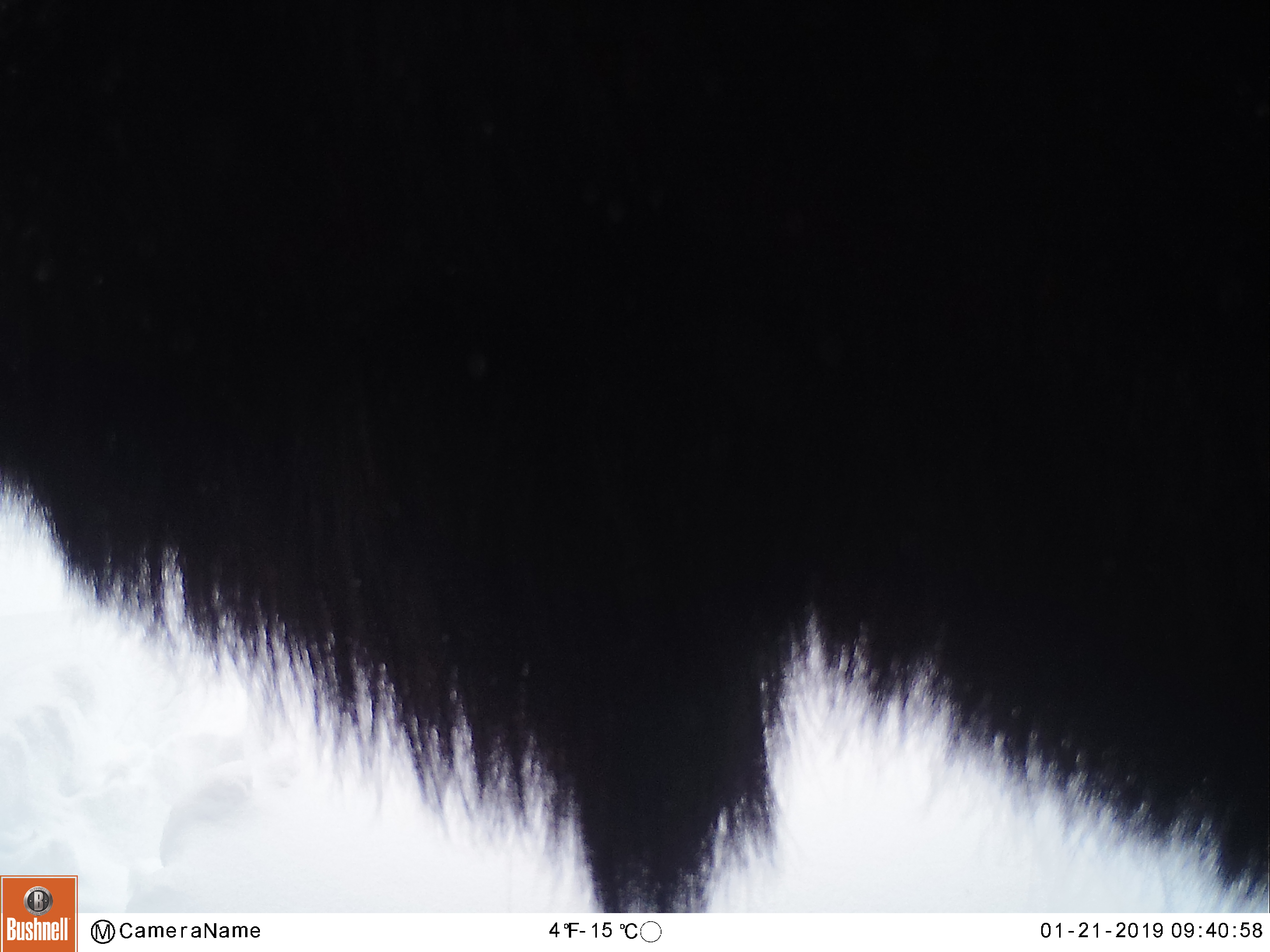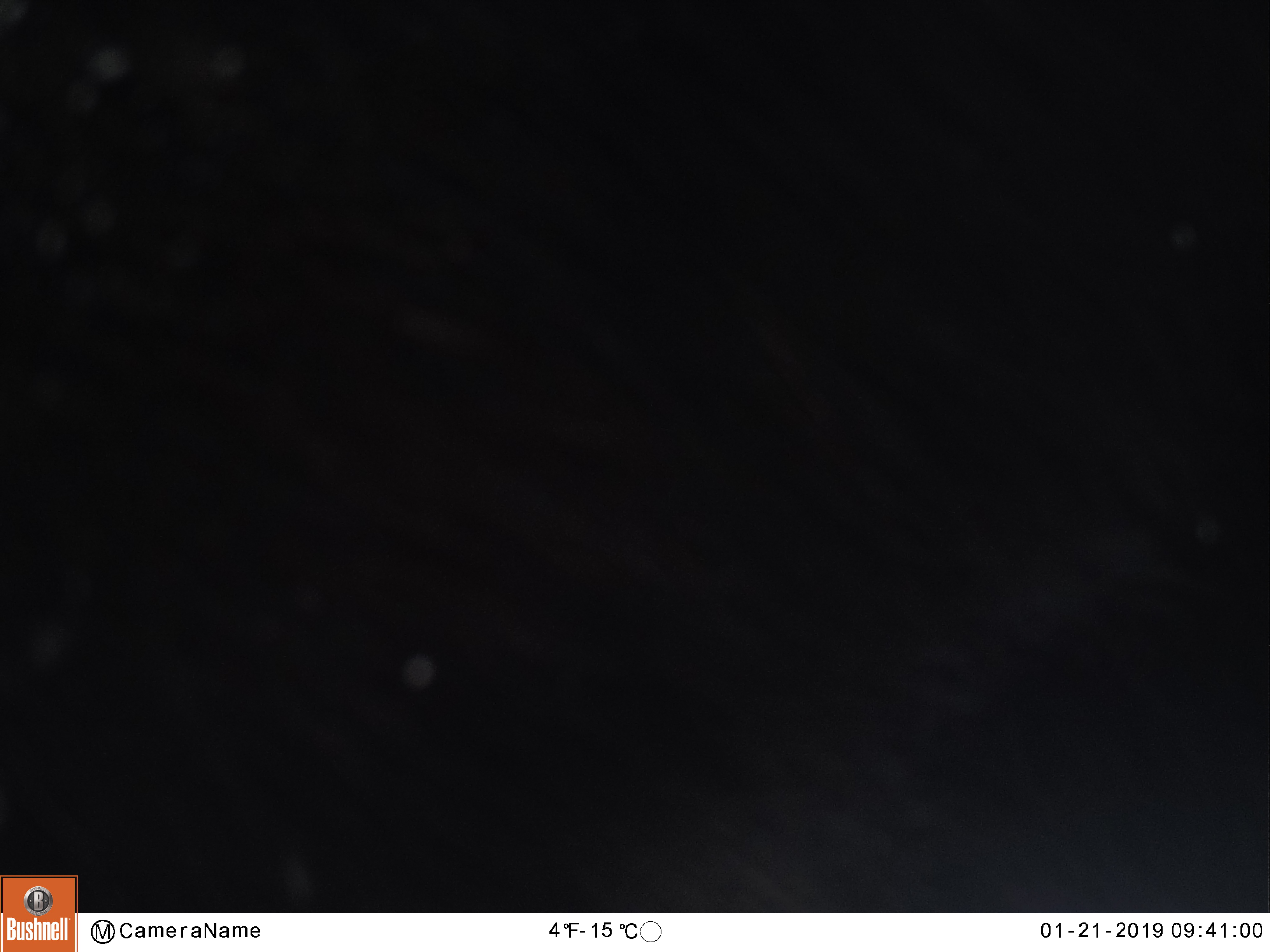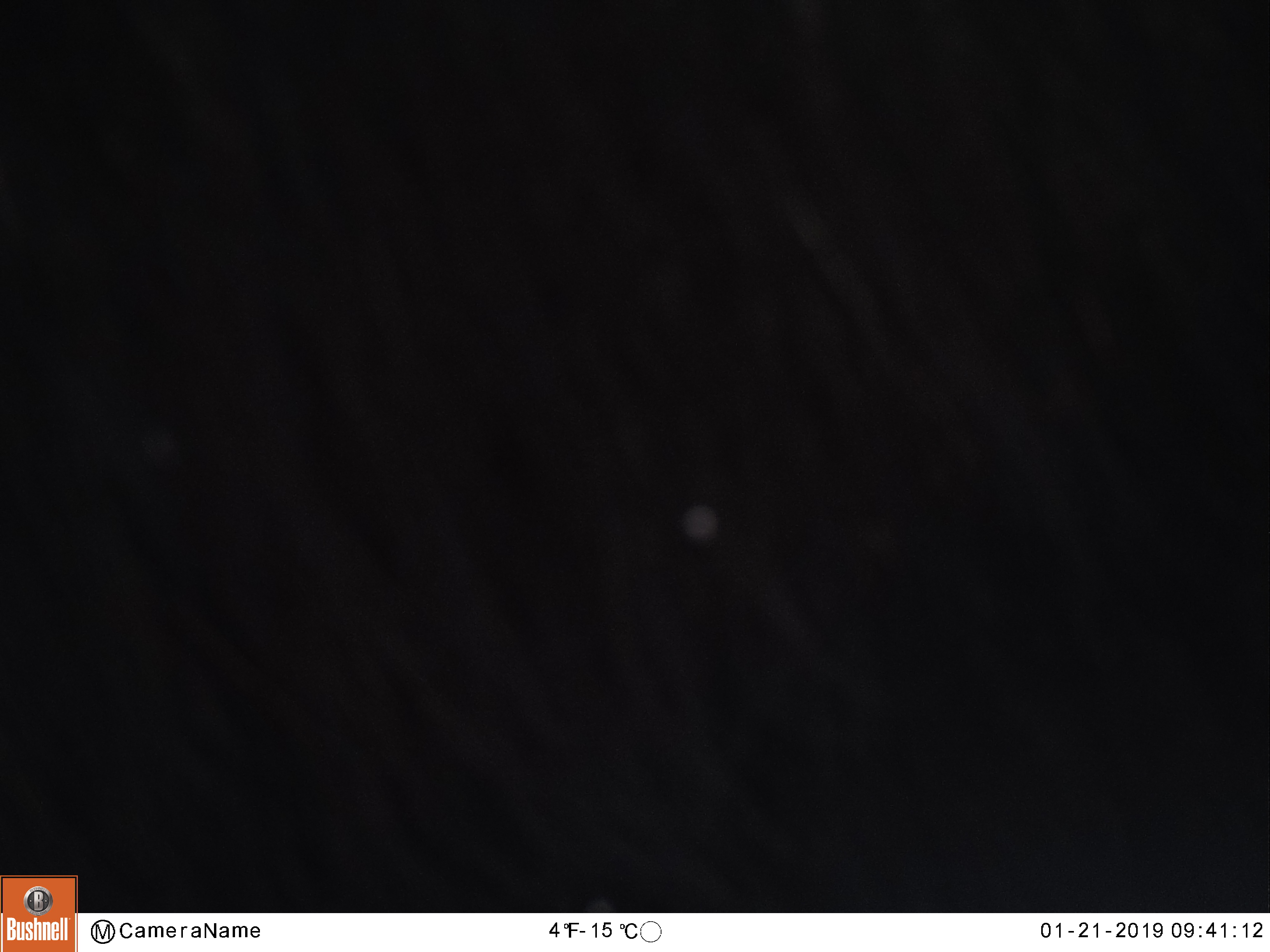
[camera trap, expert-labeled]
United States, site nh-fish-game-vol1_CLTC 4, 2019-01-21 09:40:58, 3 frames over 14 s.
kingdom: Animalia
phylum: Chordata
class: Mammalia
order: Artiodactyla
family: Cervidae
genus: Alces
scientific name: Alces alces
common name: moose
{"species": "moose (Alces alces)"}